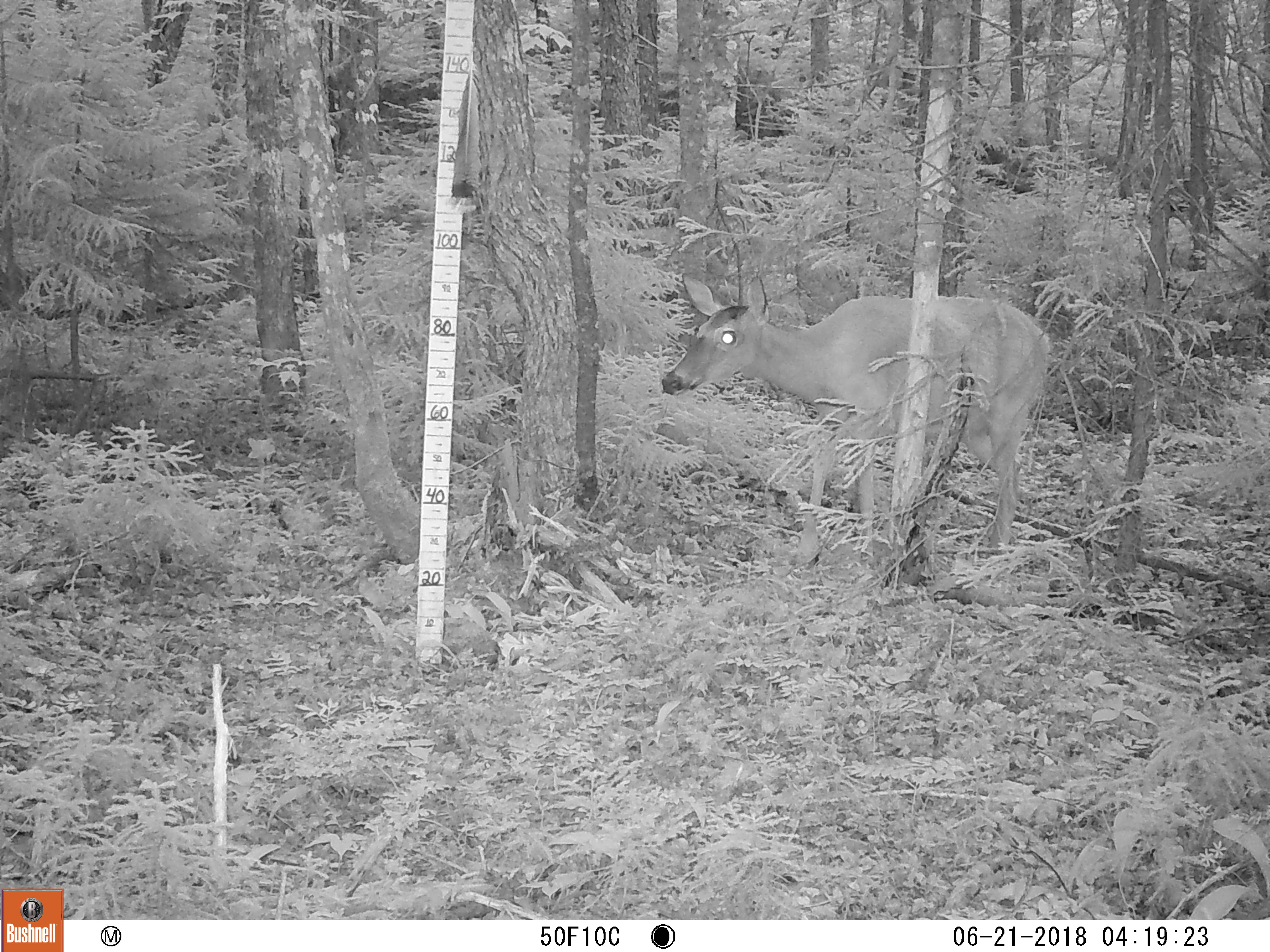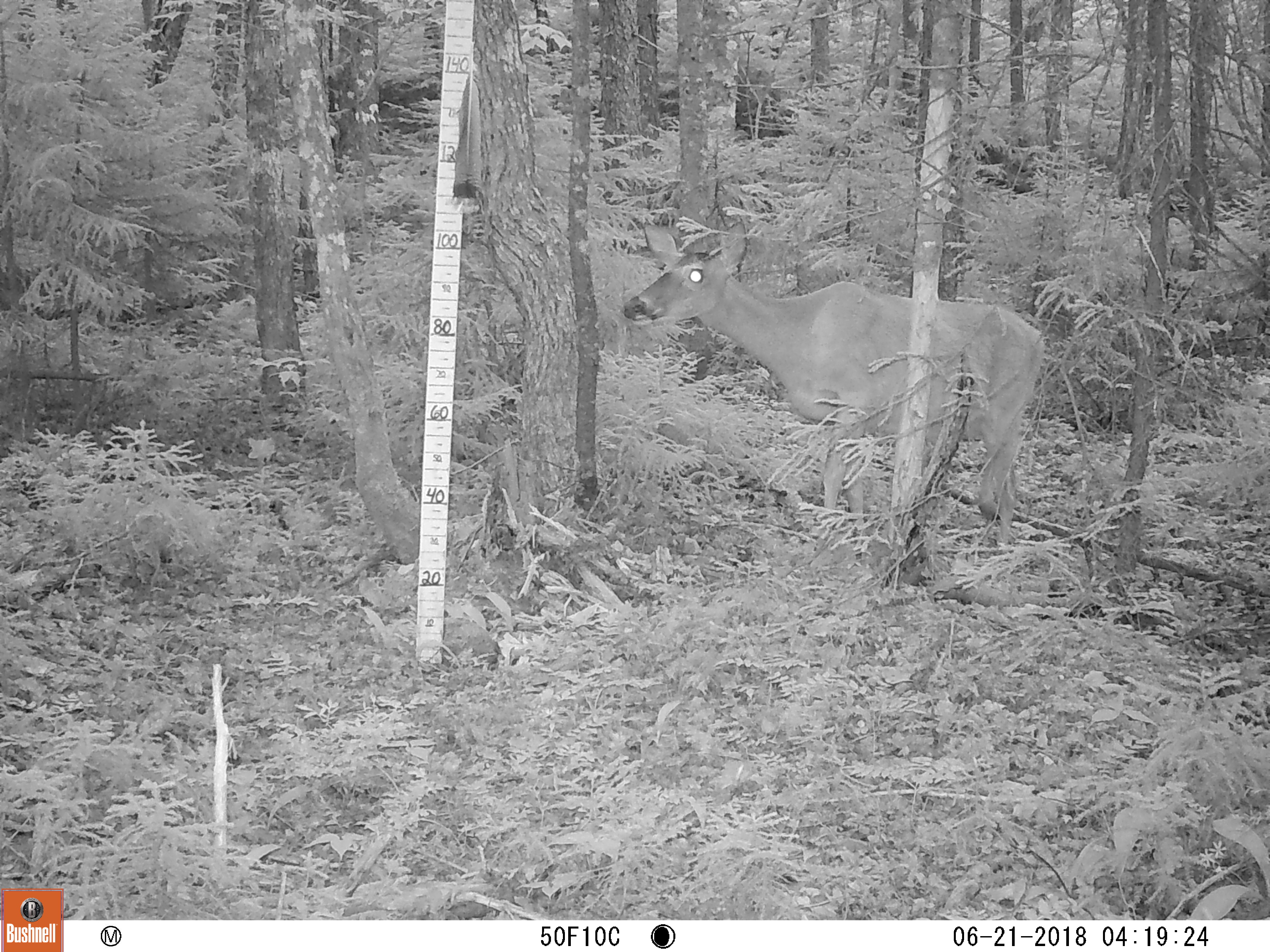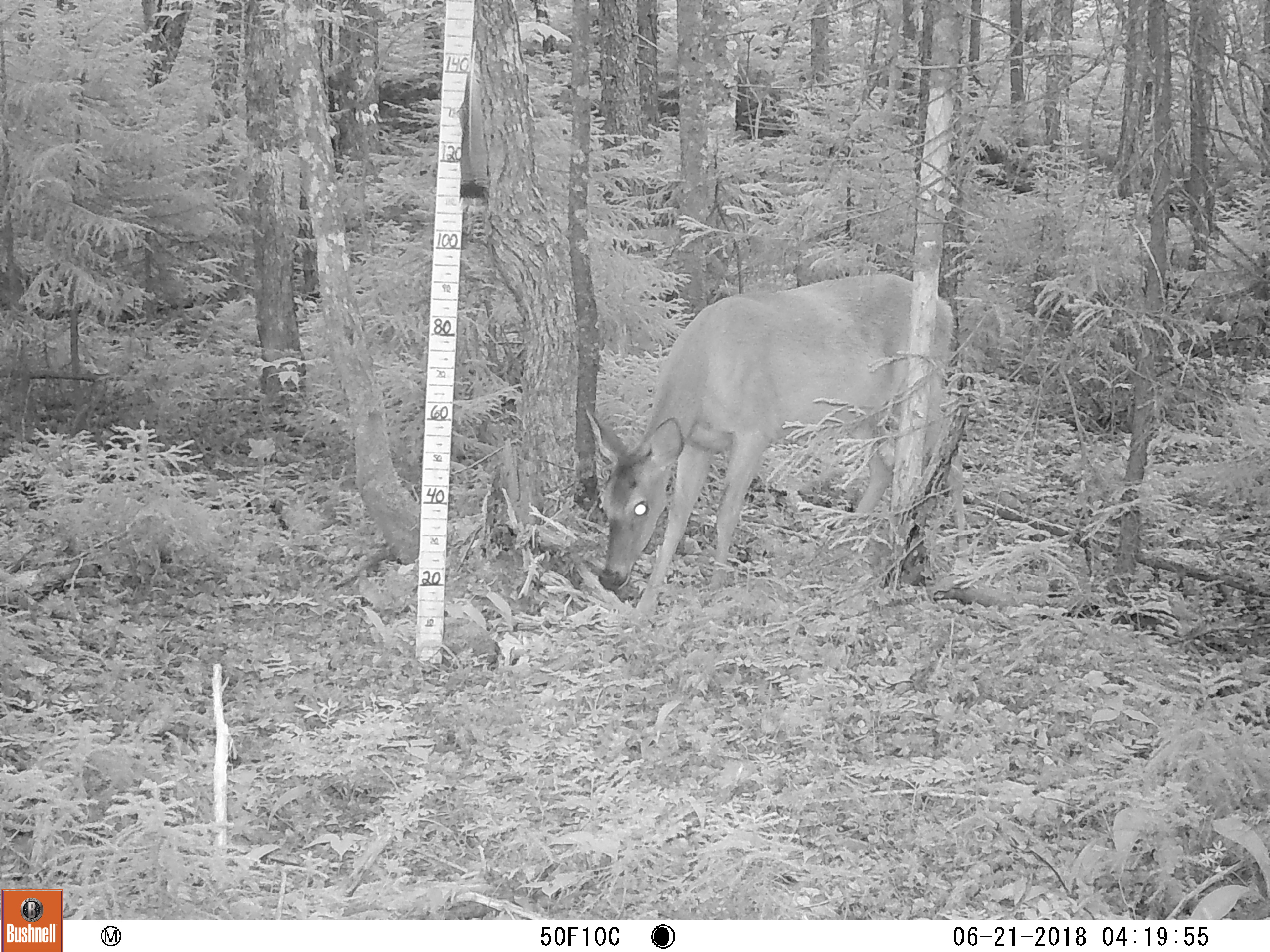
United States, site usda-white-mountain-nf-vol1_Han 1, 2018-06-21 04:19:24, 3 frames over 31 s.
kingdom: Animalia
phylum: Chordata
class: Mammalia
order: Artiodactyla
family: Cervidae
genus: Odocoileus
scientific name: Odocoileus virginianus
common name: white-tailed deer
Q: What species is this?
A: White-tailed deer (Odocoileus virginianus).